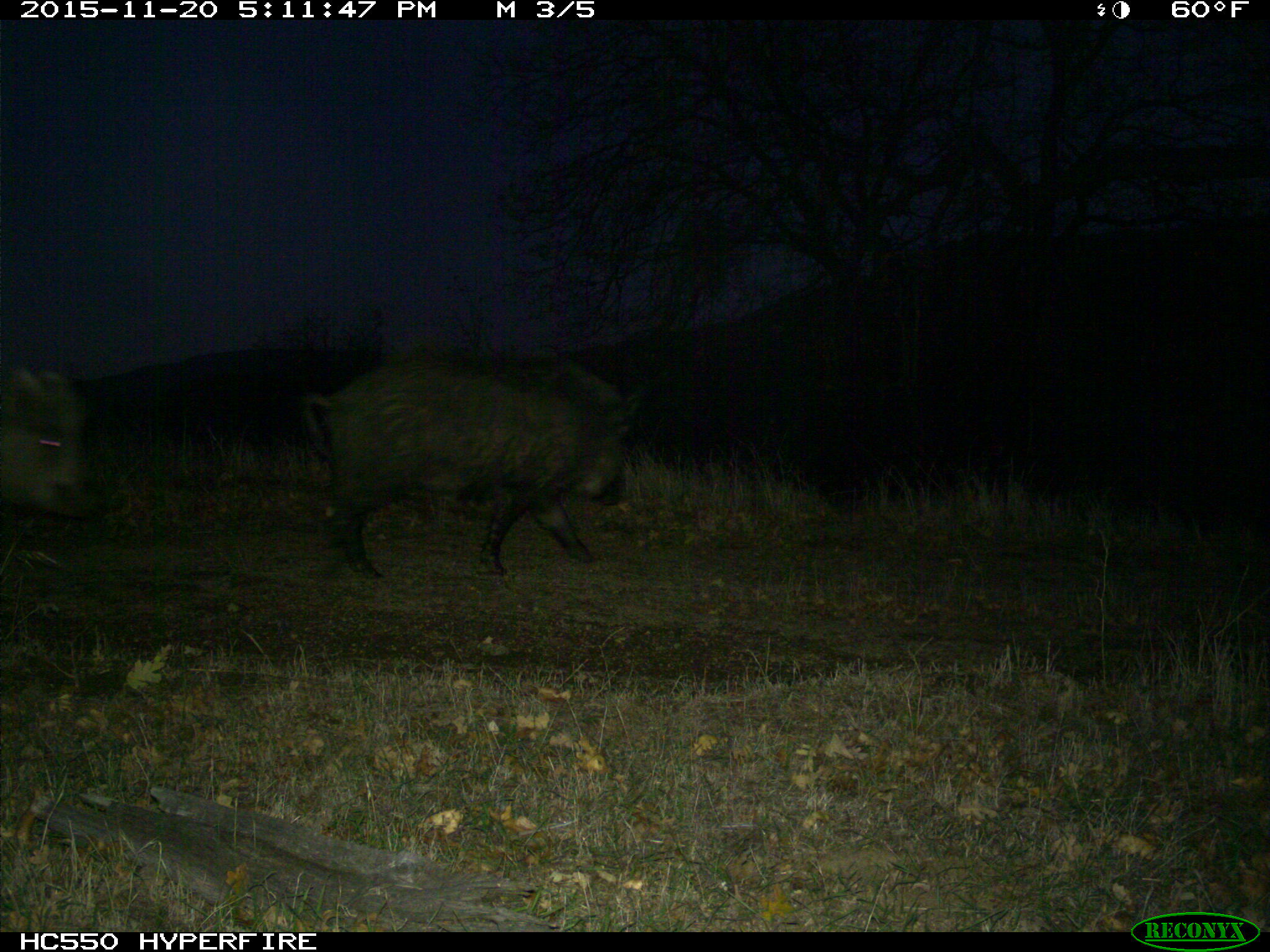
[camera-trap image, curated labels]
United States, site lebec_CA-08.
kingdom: Animalia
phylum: Chordata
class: Mammalia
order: Artiodactyla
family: Suidae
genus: Sus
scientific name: Sus scrofa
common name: wild boar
Sus scrofa (wild boar).